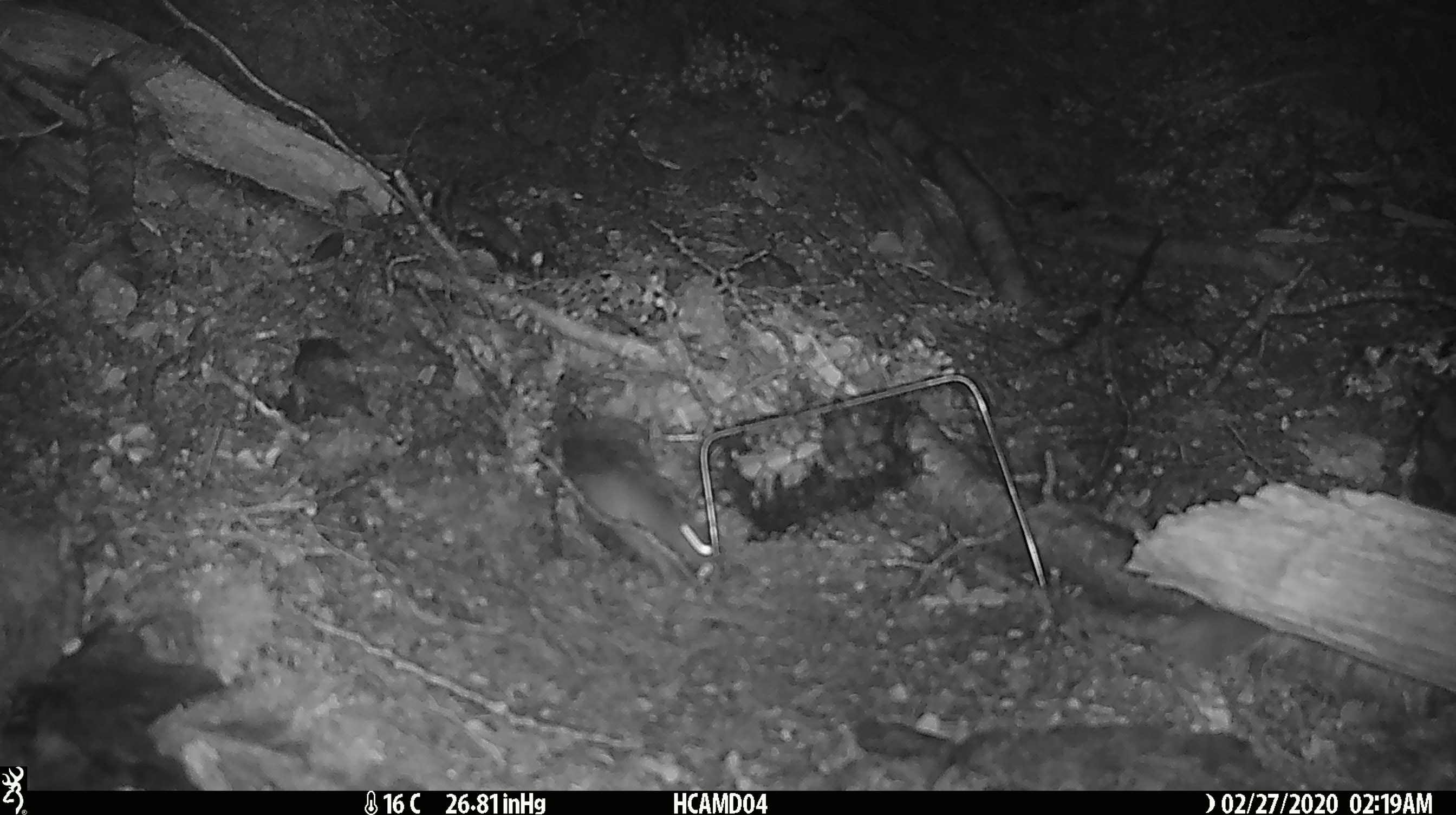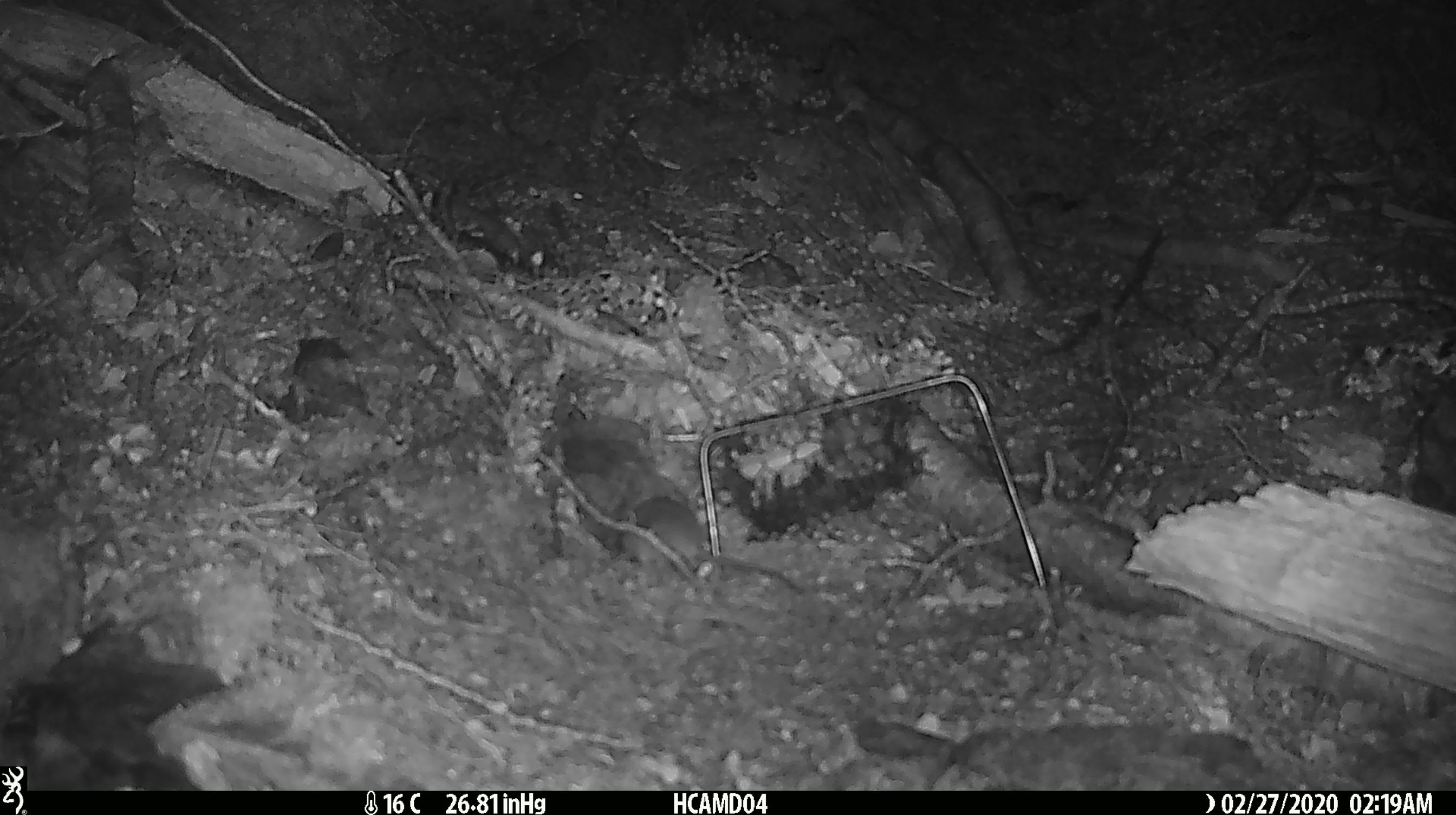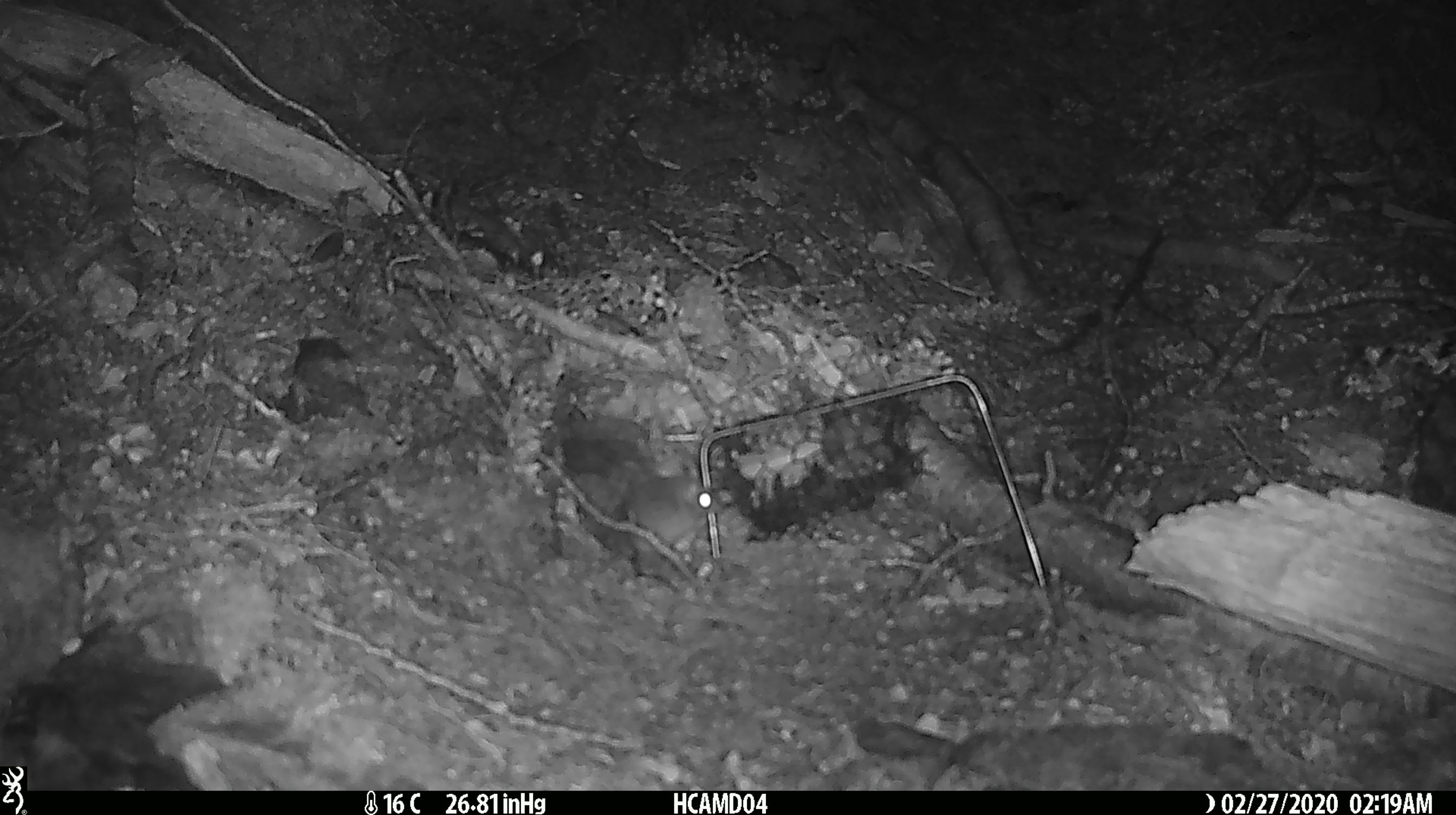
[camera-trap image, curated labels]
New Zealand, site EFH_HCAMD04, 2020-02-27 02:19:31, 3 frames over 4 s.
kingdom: Animalia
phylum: Chordata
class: Mammalia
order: Rodentia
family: Muridae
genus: Mus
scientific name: Mus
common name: mouse